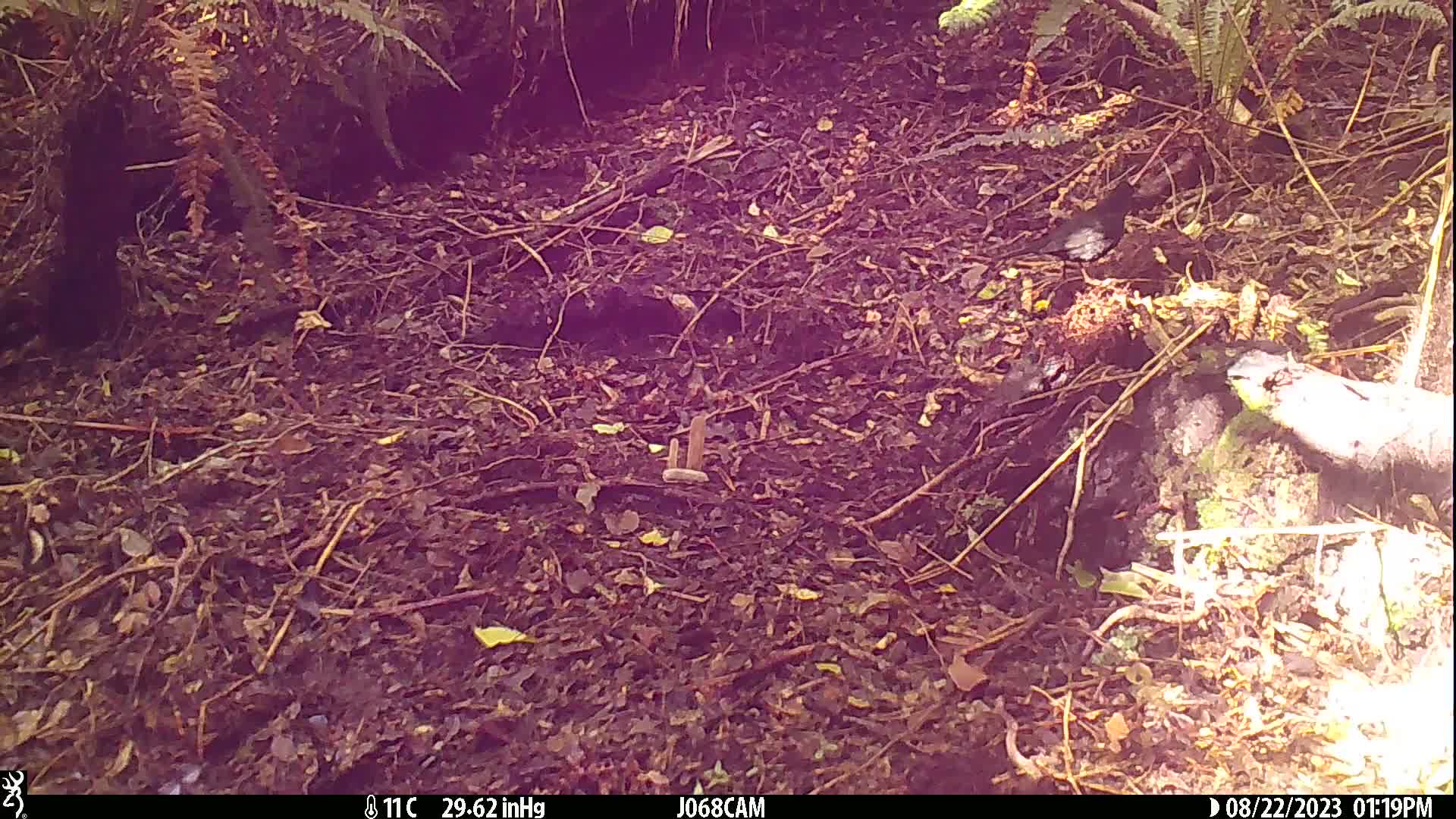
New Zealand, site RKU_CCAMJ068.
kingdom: Animalia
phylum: Chordata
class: Aves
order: Passeriformes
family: Turdidae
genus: Turdus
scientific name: Turdus merula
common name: eurasian blackbird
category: blackbird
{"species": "blackbird (eurasian blackbird) (Turdus merula)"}